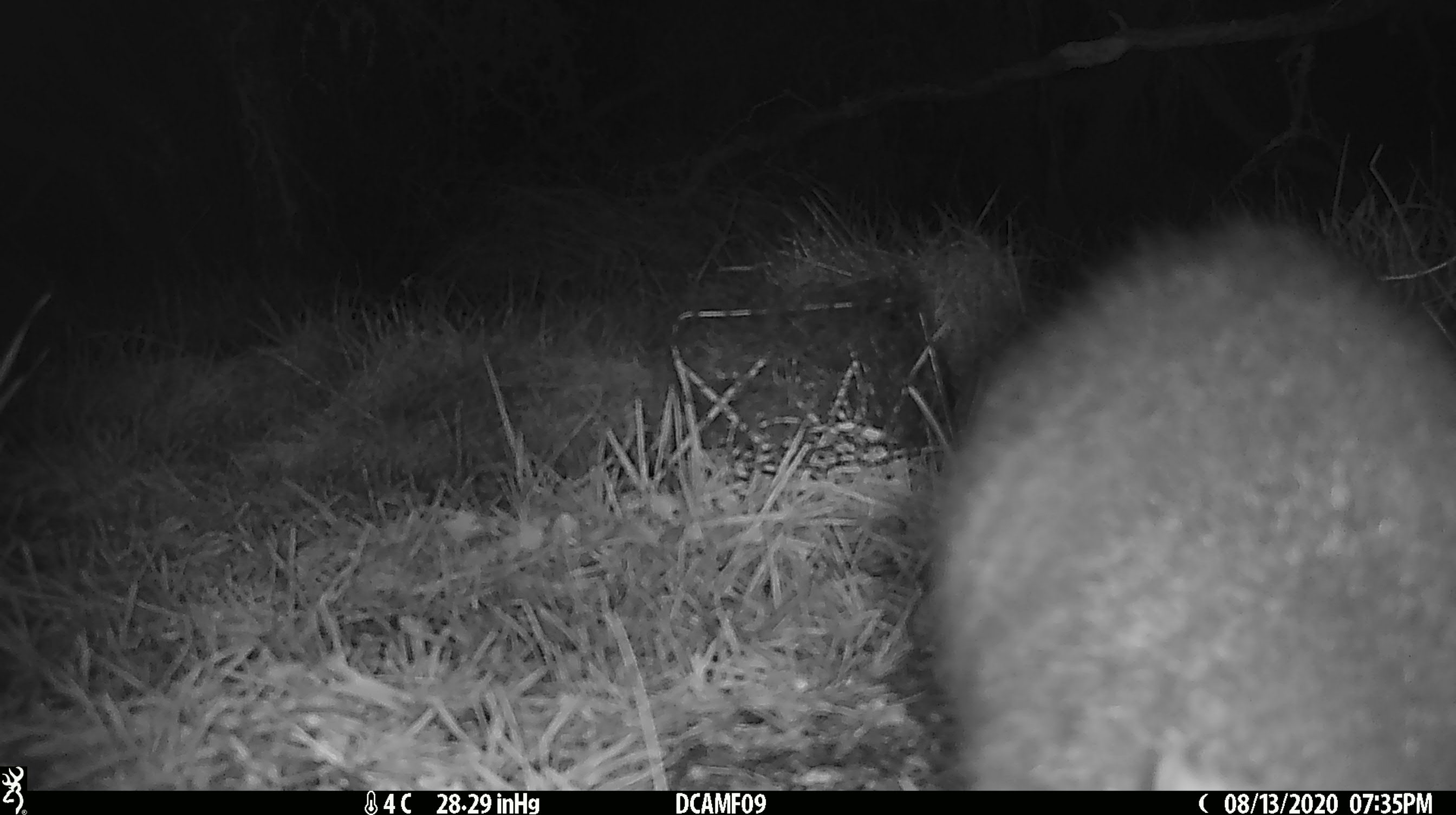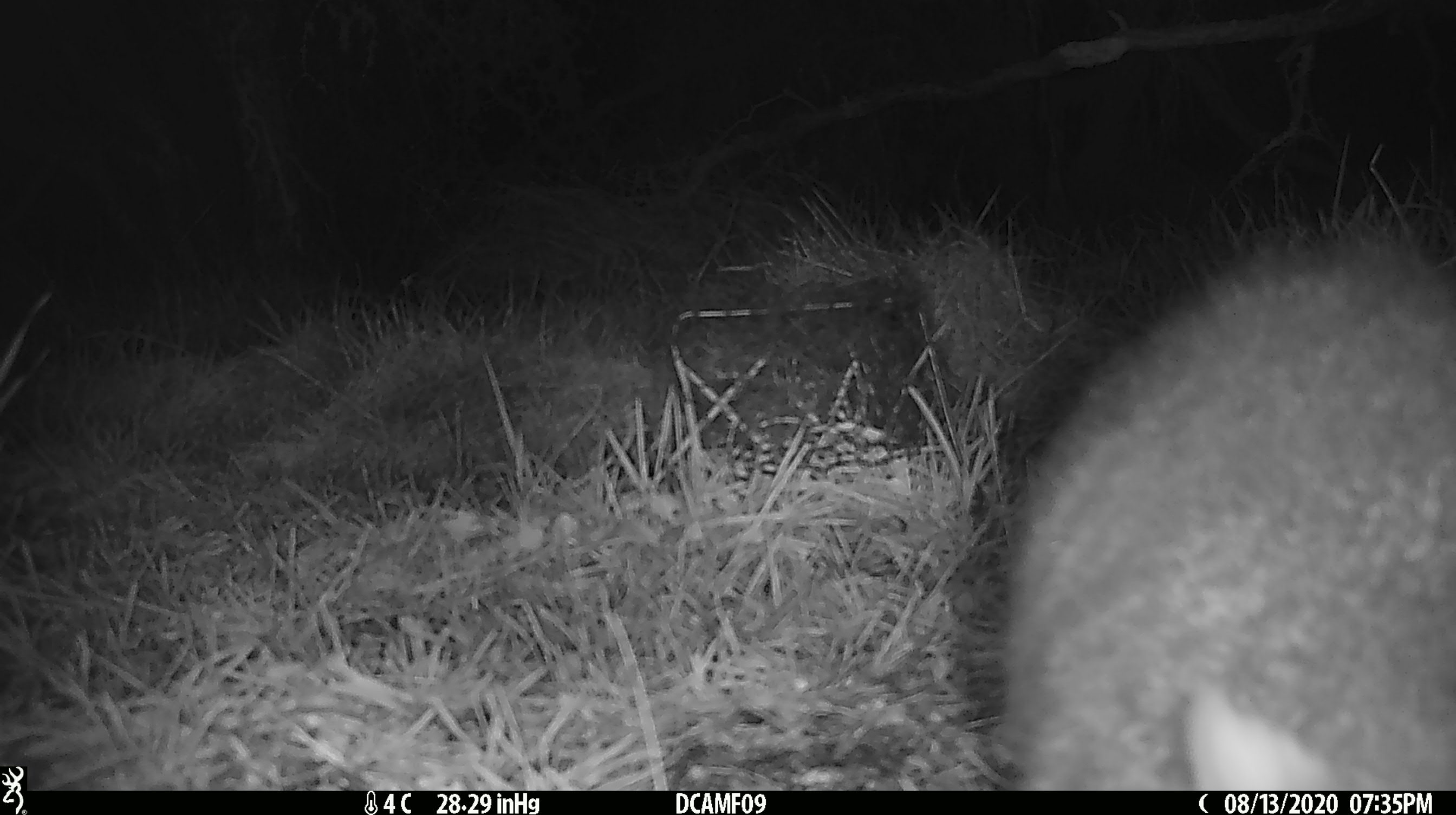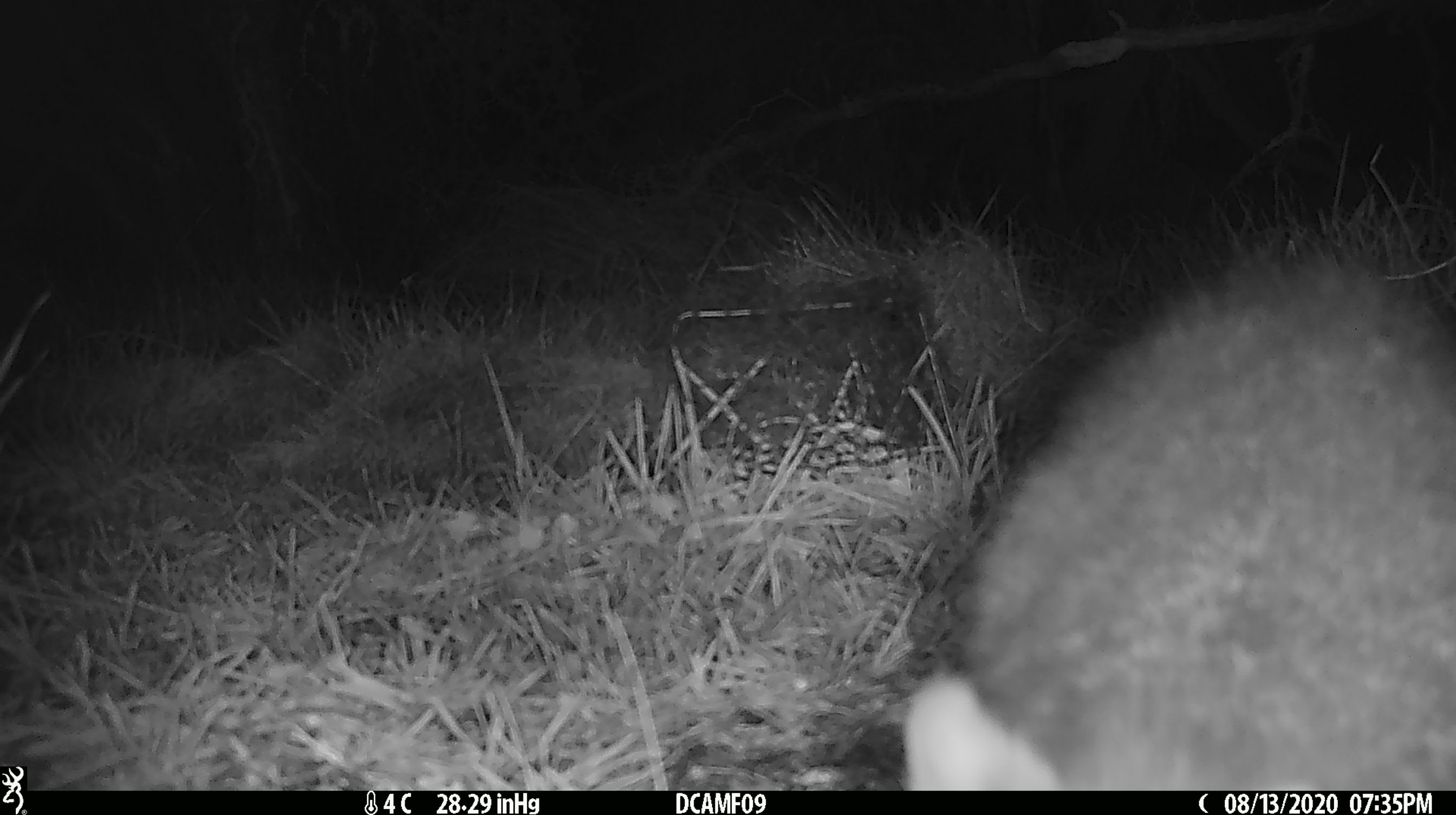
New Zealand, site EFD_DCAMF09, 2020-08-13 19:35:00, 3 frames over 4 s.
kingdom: Animalia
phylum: Chordata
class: Mammalia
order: Diprotodontia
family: Phalangeridae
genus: Trichosurus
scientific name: Trichosurus vulpecula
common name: common brushtail possum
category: possum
Possum (common brushtail possum) (Trichosurus vulpecula).